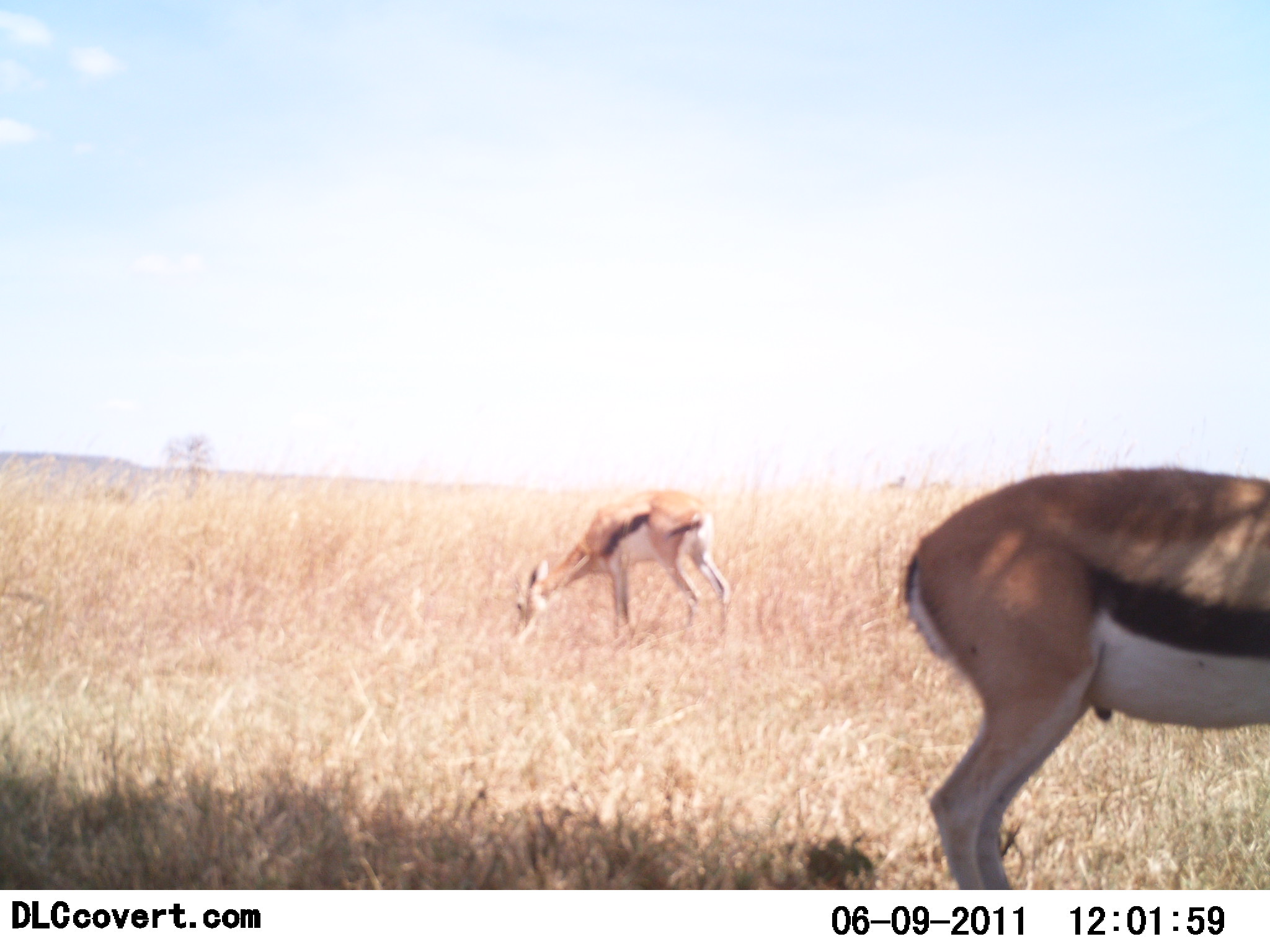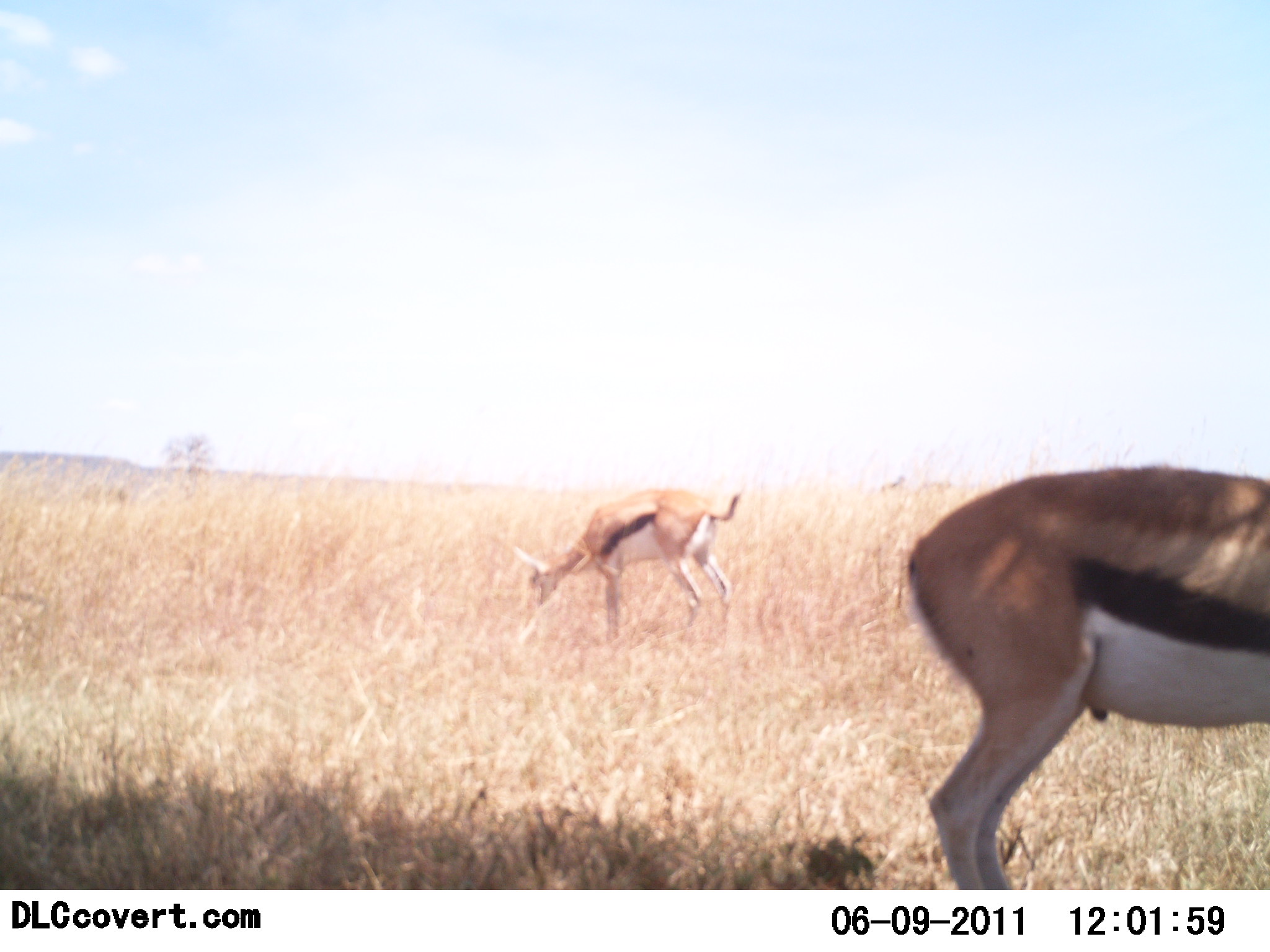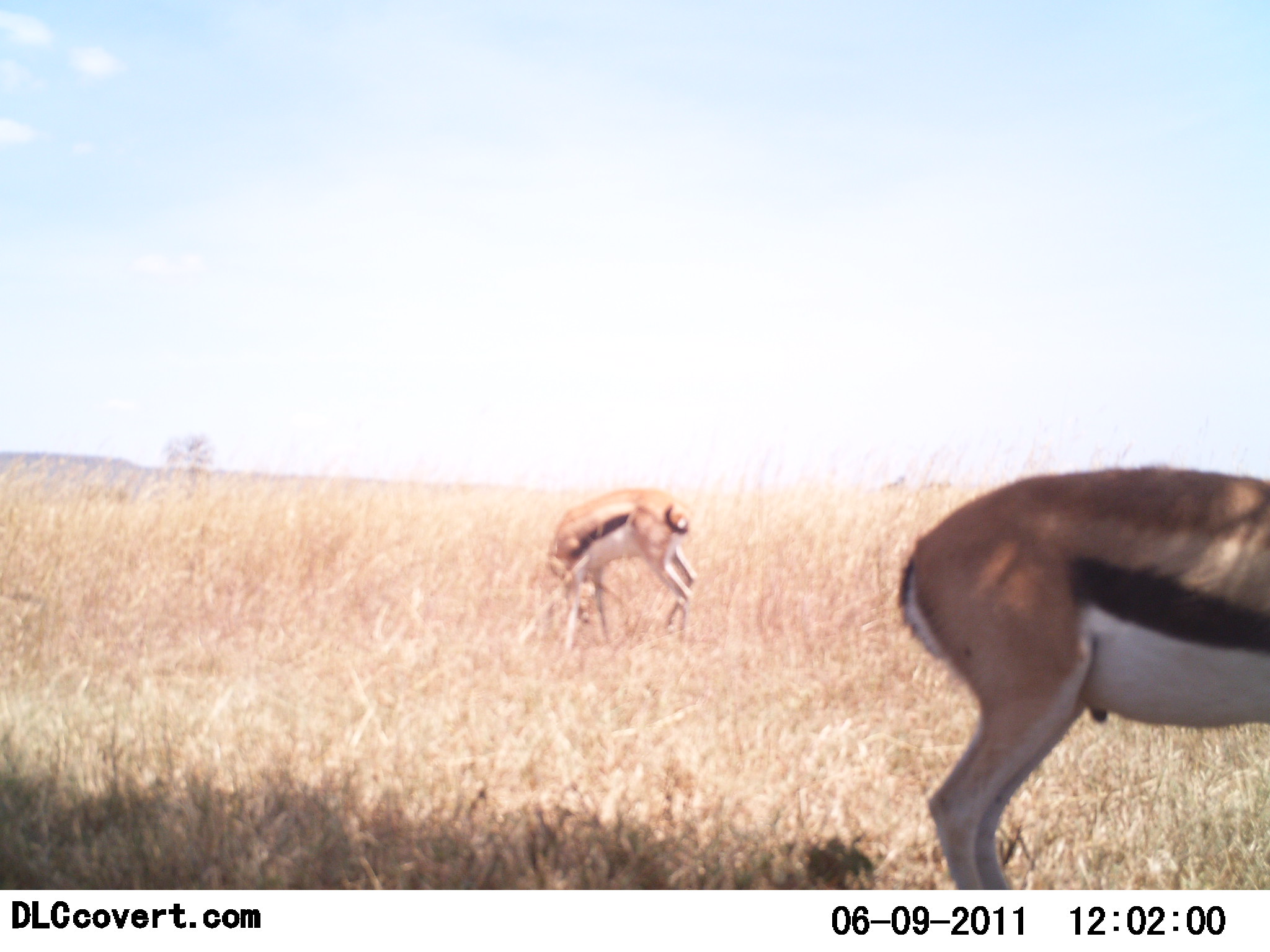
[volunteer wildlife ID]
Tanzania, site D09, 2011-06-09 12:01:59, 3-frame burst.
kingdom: Animalia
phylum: Chordata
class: Mammalia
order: Artiodactyla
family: Bovidae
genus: Eudorcas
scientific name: Eudorcas thomsonii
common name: thomson's gazelle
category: gazellethomsons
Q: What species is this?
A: Gazellethomsons (thomson's gazelle) (Eudorcas thomsonii).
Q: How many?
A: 2.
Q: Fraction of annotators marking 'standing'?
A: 60%.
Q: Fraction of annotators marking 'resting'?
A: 0%.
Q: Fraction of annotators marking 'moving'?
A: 0%.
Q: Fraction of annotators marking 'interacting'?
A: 0%.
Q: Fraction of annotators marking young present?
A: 0%.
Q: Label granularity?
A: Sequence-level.